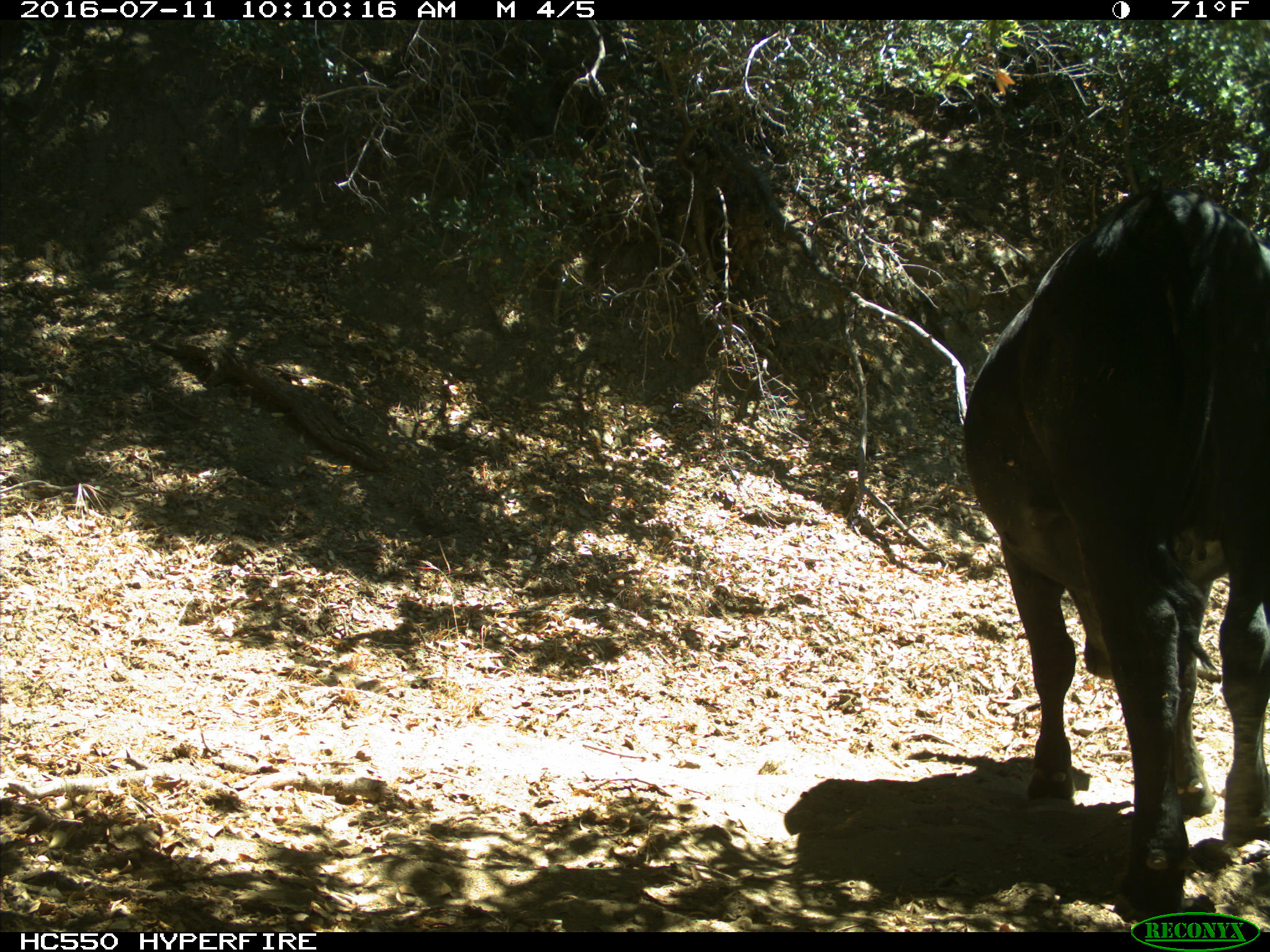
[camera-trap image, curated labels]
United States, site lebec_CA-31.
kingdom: Animalia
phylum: Chordata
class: Mammalia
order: Artiodactyla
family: Bovidae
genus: Bos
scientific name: Bos taurus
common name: domestic cow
Bos taurus (domestic cow).